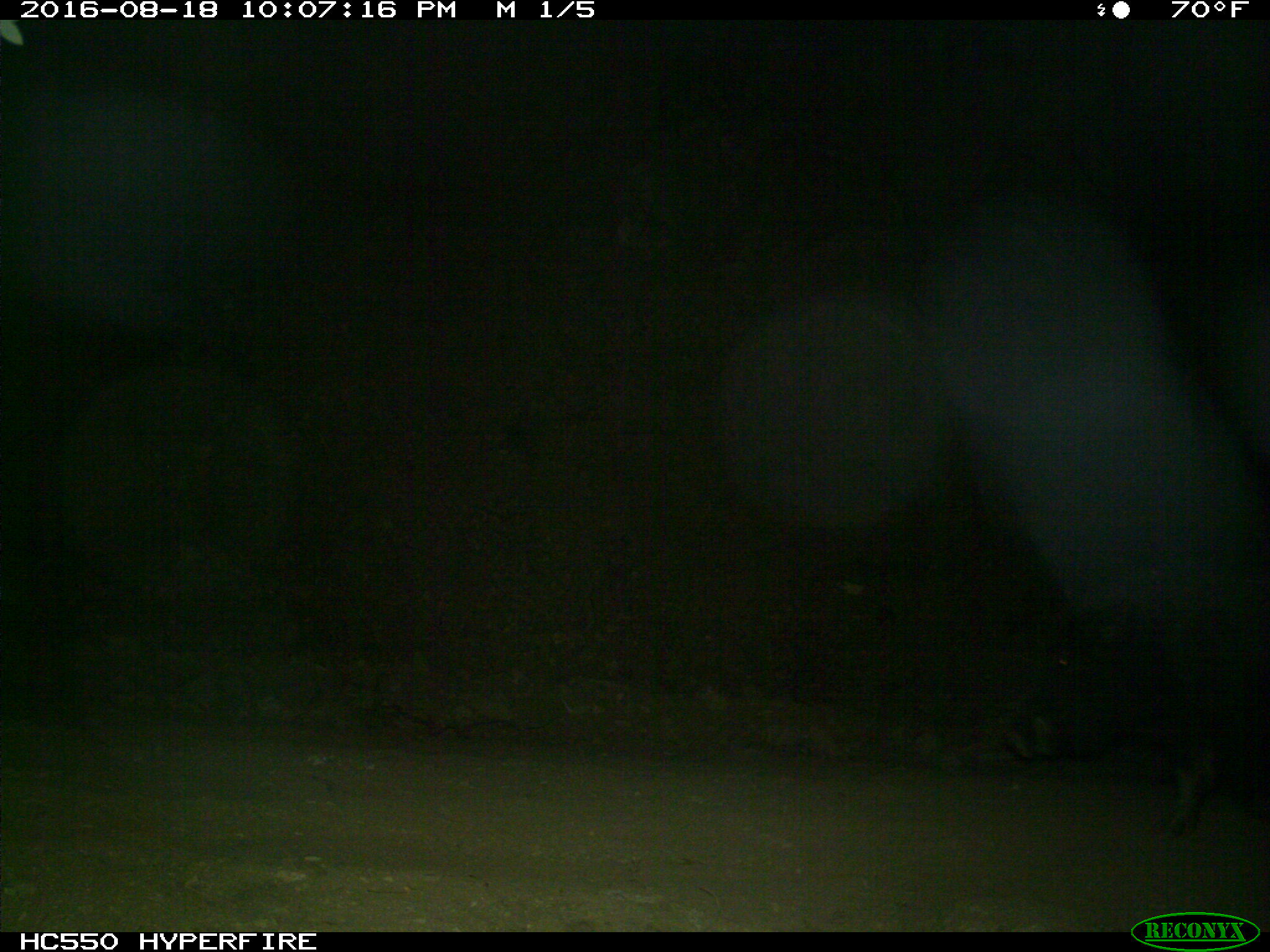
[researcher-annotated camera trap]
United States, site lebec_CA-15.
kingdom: Animalia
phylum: Chordata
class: Mammalia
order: Artiodactyla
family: Suidae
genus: Sus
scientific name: Sus scrofa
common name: wild boar